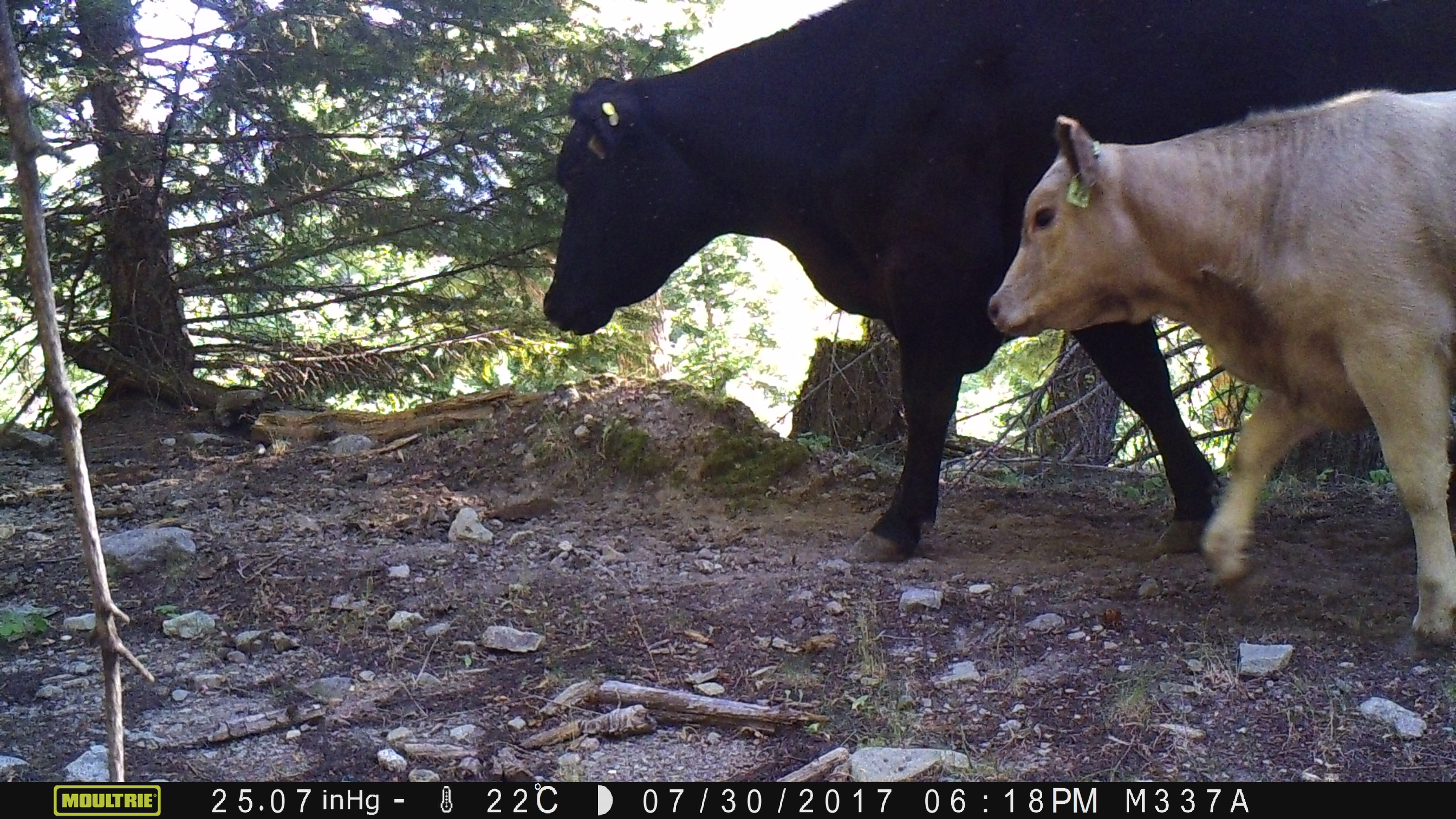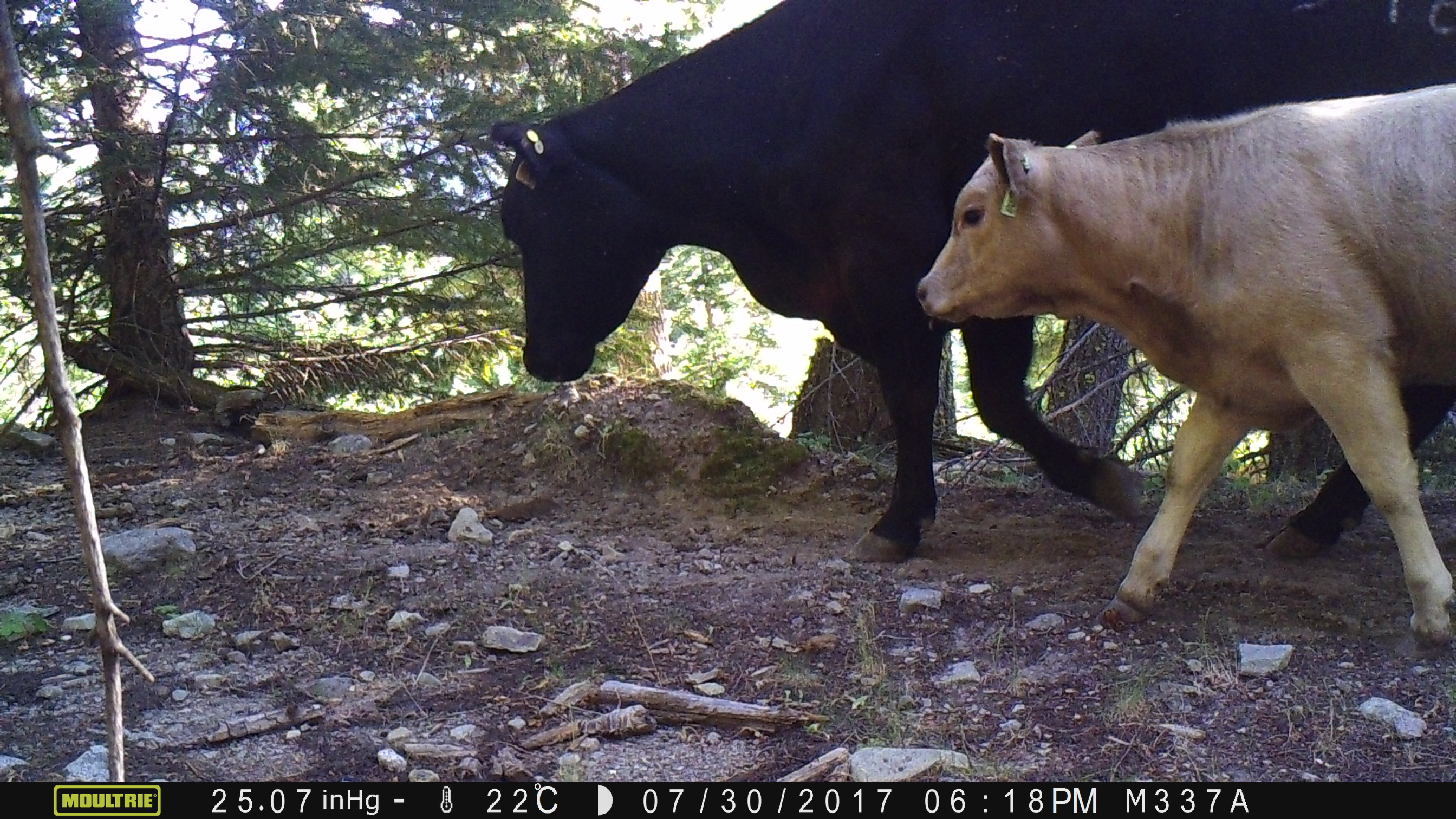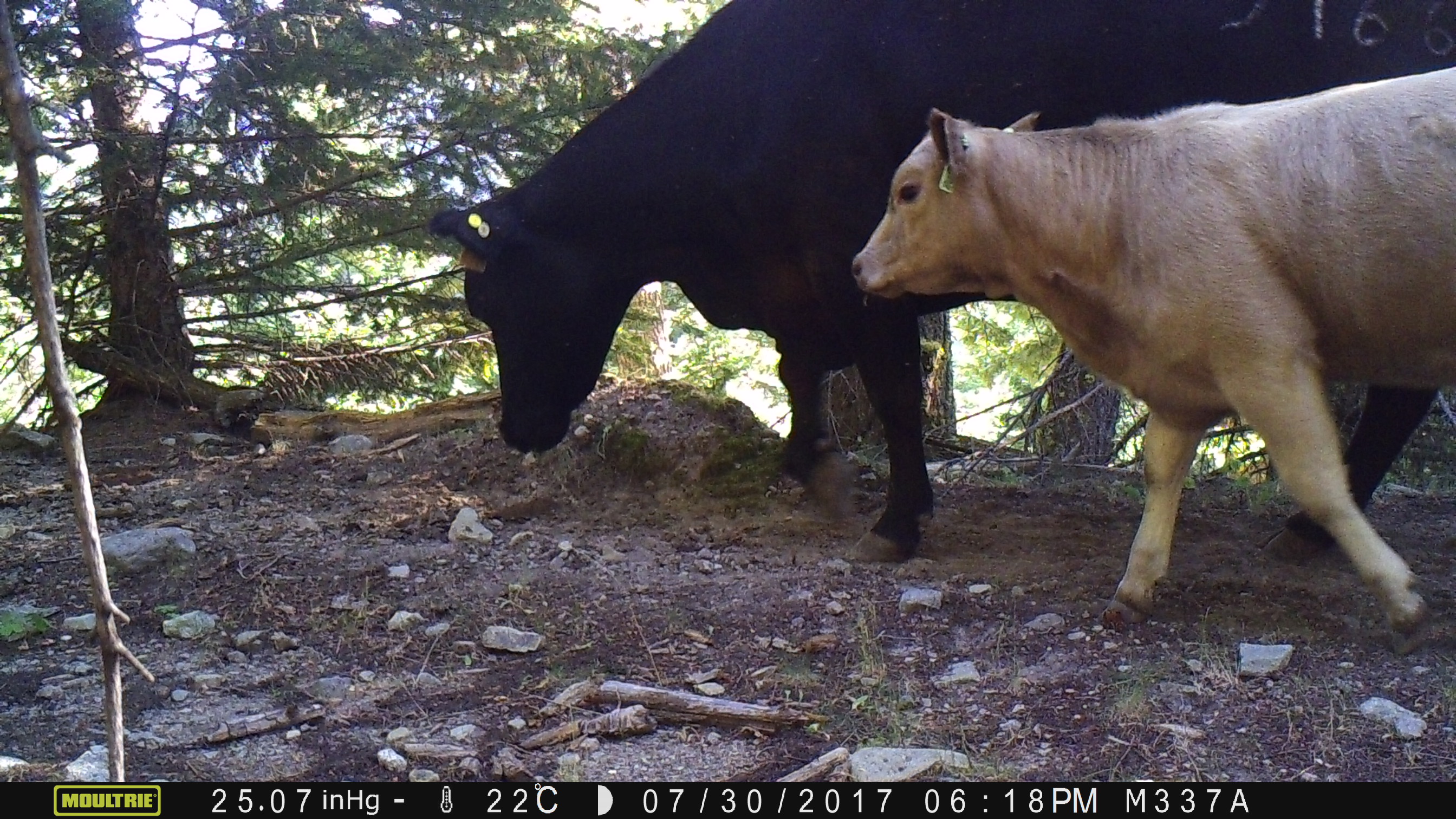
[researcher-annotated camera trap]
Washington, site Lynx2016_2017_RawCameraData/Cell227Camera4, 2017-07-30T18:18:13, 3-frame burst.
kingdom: Animalia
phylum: Chordata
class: Mammalia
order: Artiodactyla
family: Bovidae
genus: Bos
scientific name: Bos taurus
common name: domestic cattle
Domestic cattle (Bos taurus). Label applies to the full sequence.